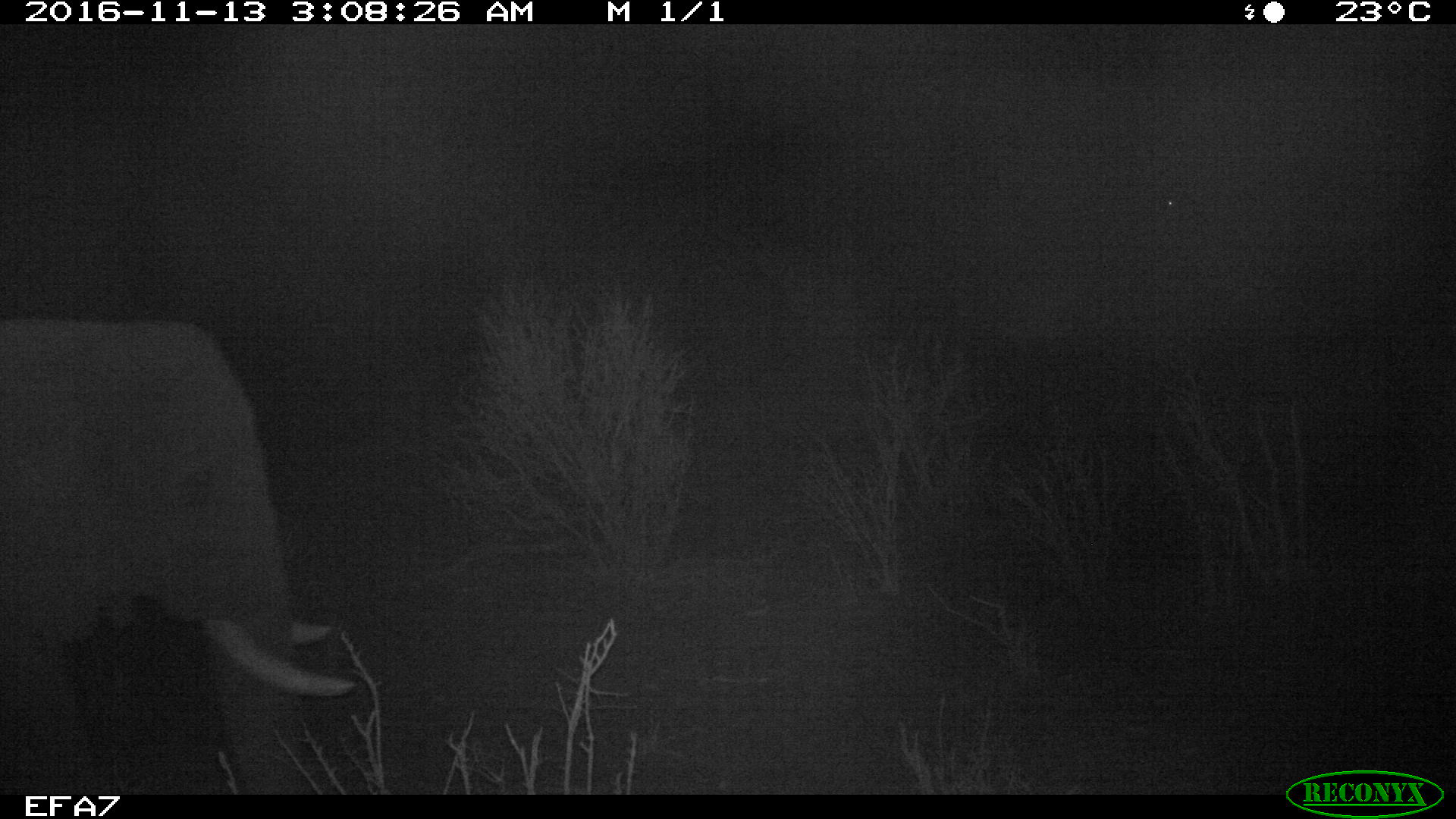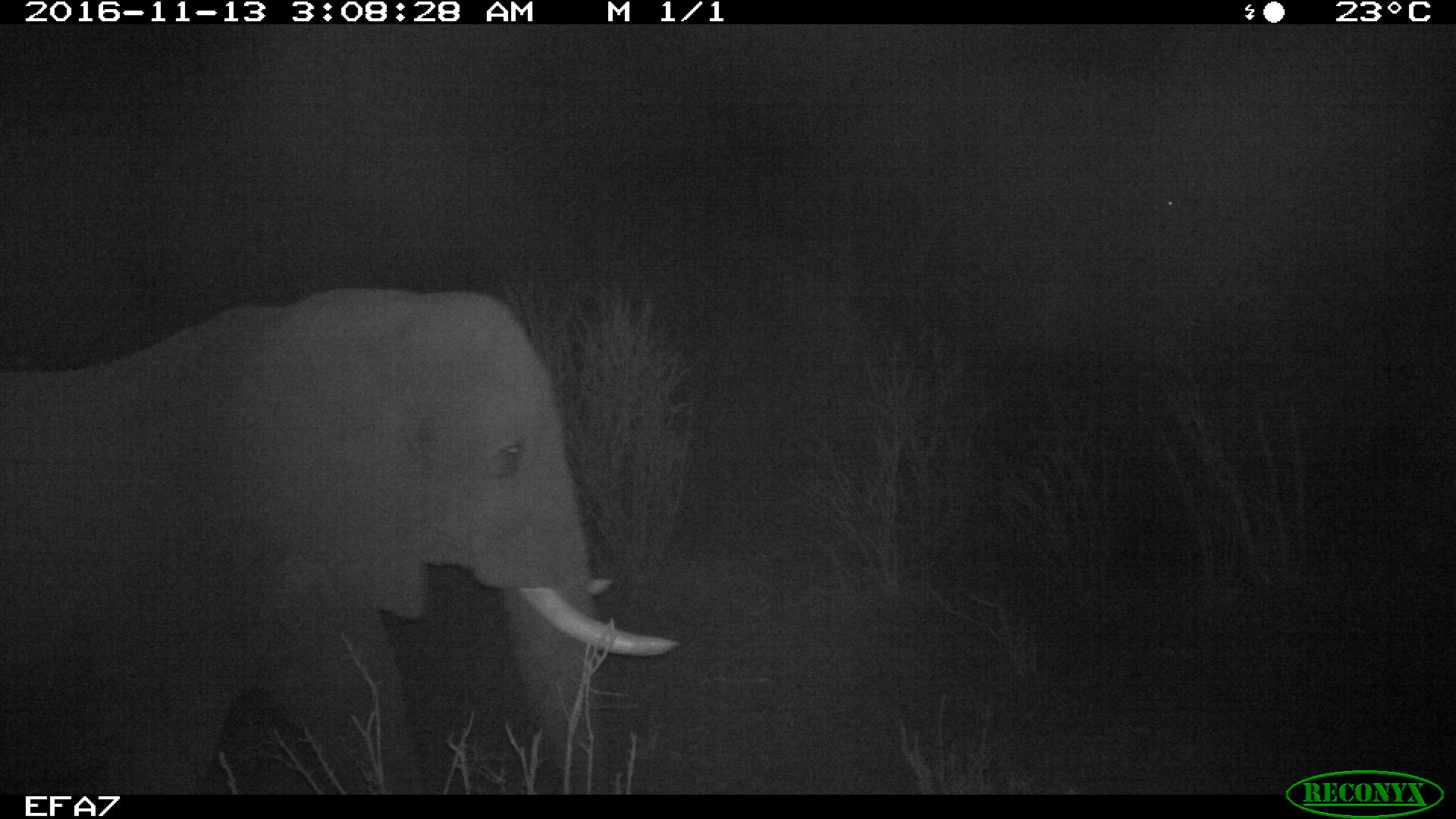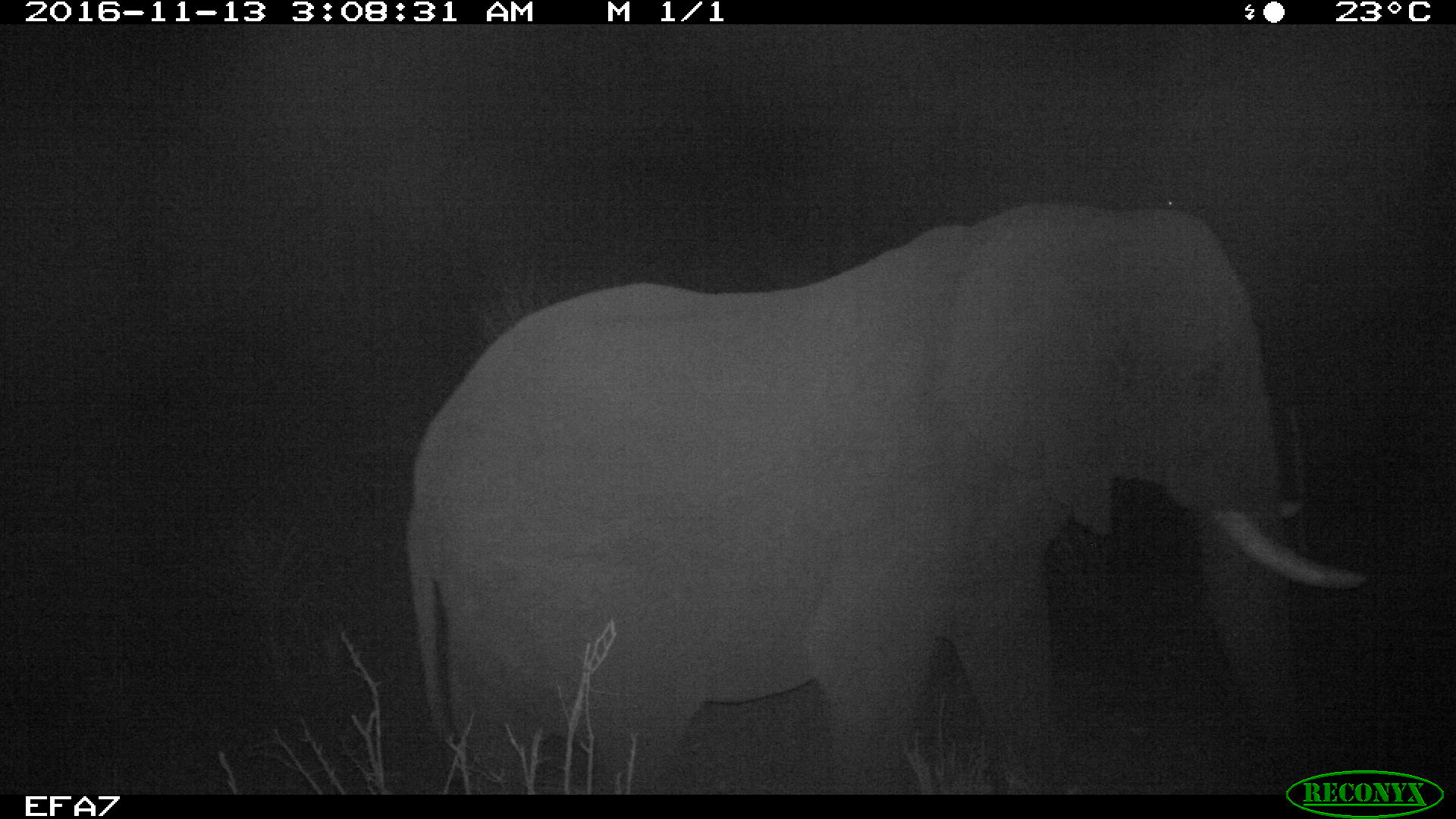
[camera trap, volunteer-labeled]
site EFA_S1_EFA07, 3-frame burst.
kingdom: Animalia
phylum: Chordata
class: Mammalia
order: Proboscidea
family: Elephantidae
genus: Loxodonta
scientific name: Loxodonta africana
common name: african bush elephant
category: elephant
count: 1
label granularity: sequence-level